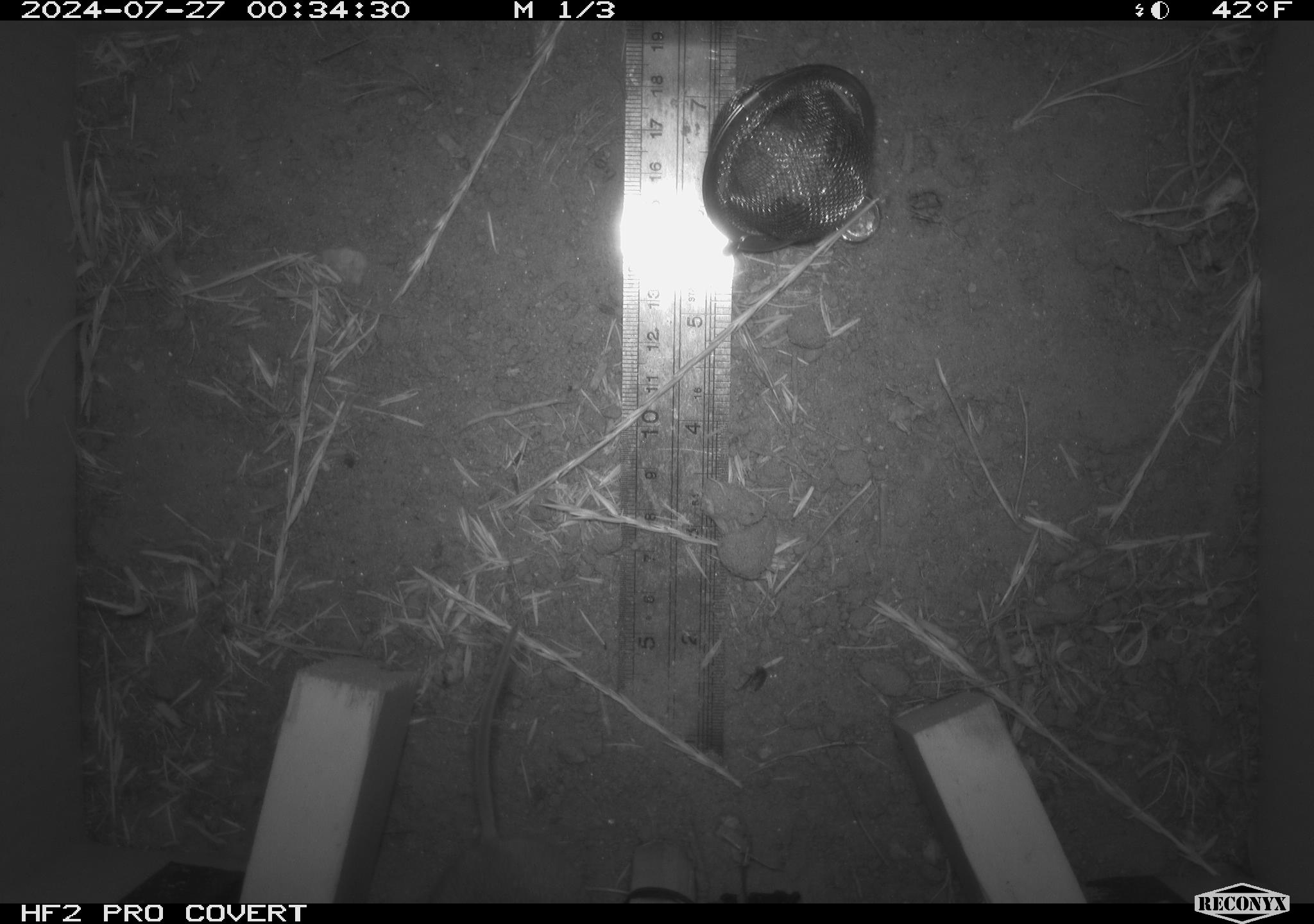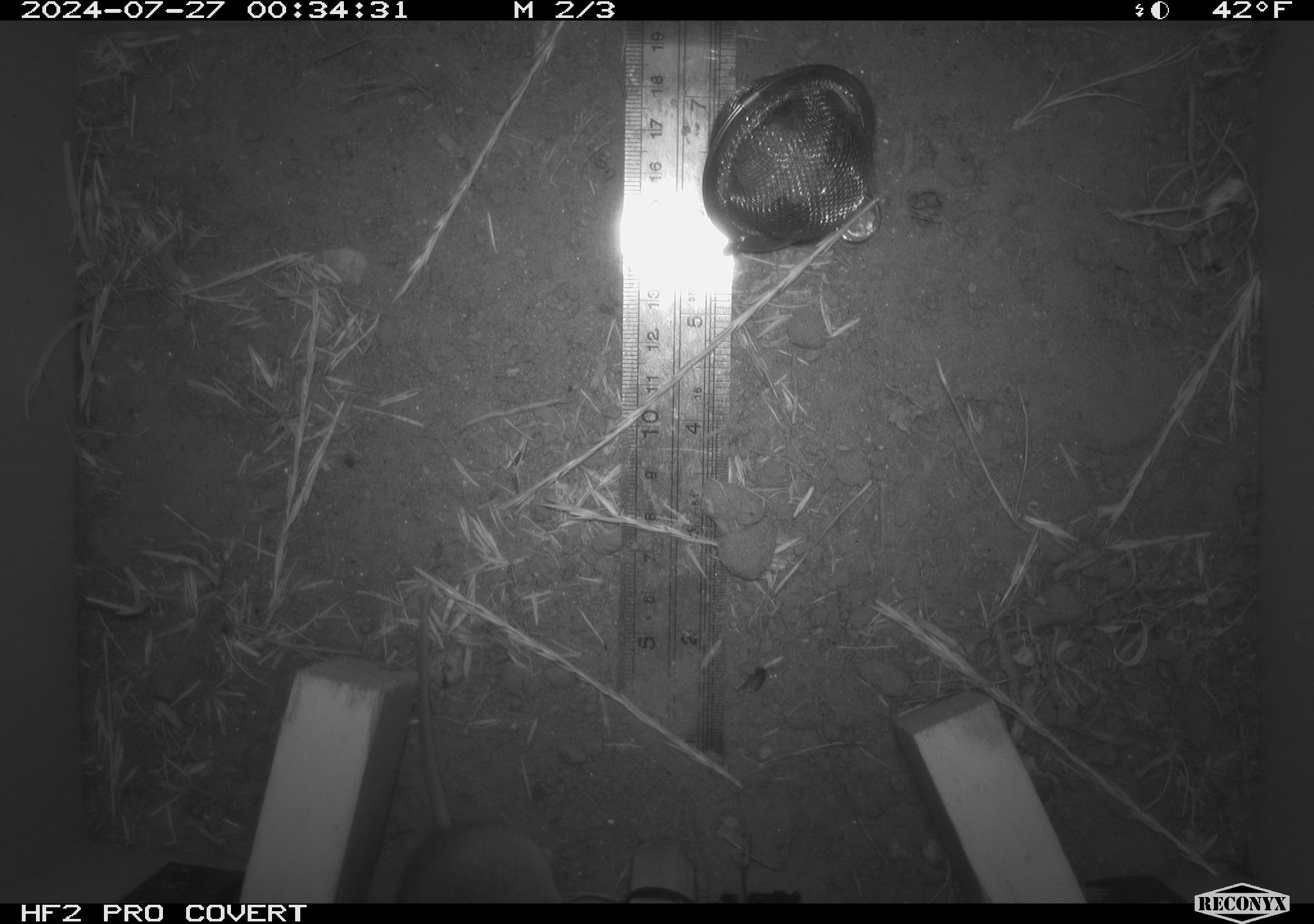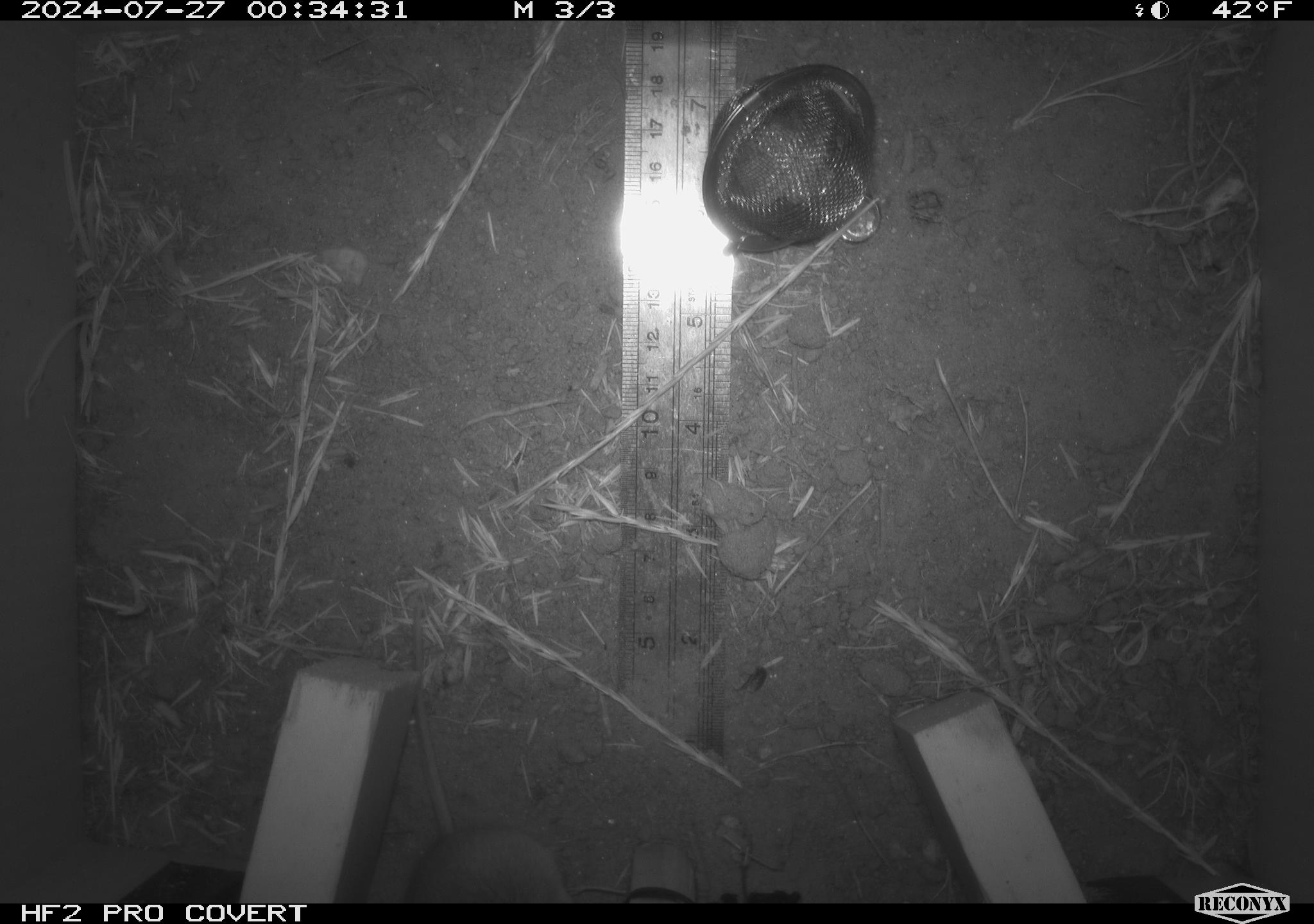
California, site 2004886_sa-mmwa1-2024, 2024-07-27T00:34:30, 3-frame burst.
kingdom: Animalia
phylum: Chordata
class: Mammalia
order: Rodentia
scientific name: Rodentia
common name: mouse species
Mouse species (Rodentia).